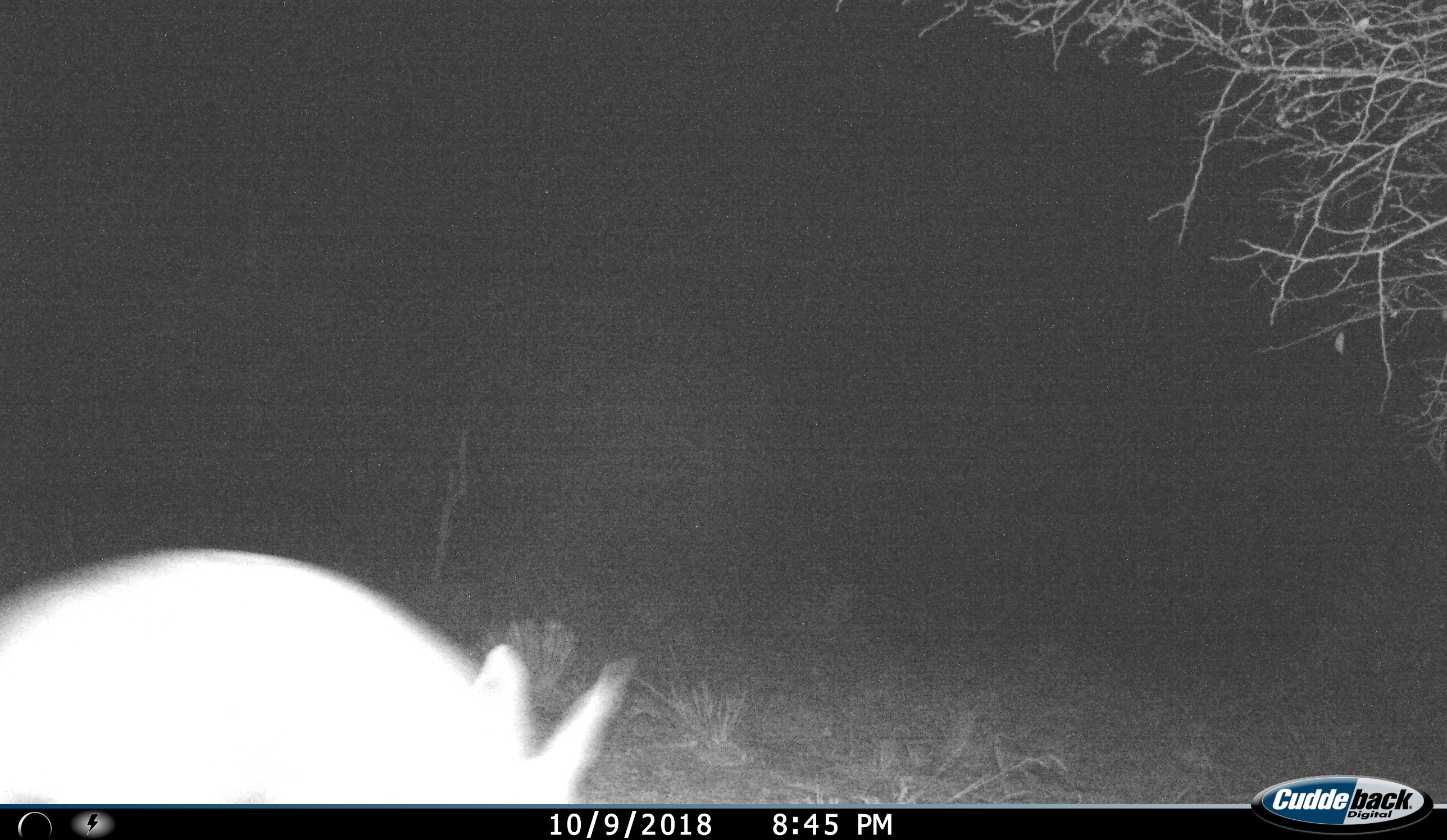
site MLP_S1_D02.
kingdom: Animalia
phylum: Chordata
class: Mammalia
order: Tubulidentata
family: Orycteropodidae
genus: Orycteropus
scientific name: Orycteropus afer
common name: aardvark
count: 1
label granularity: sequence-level